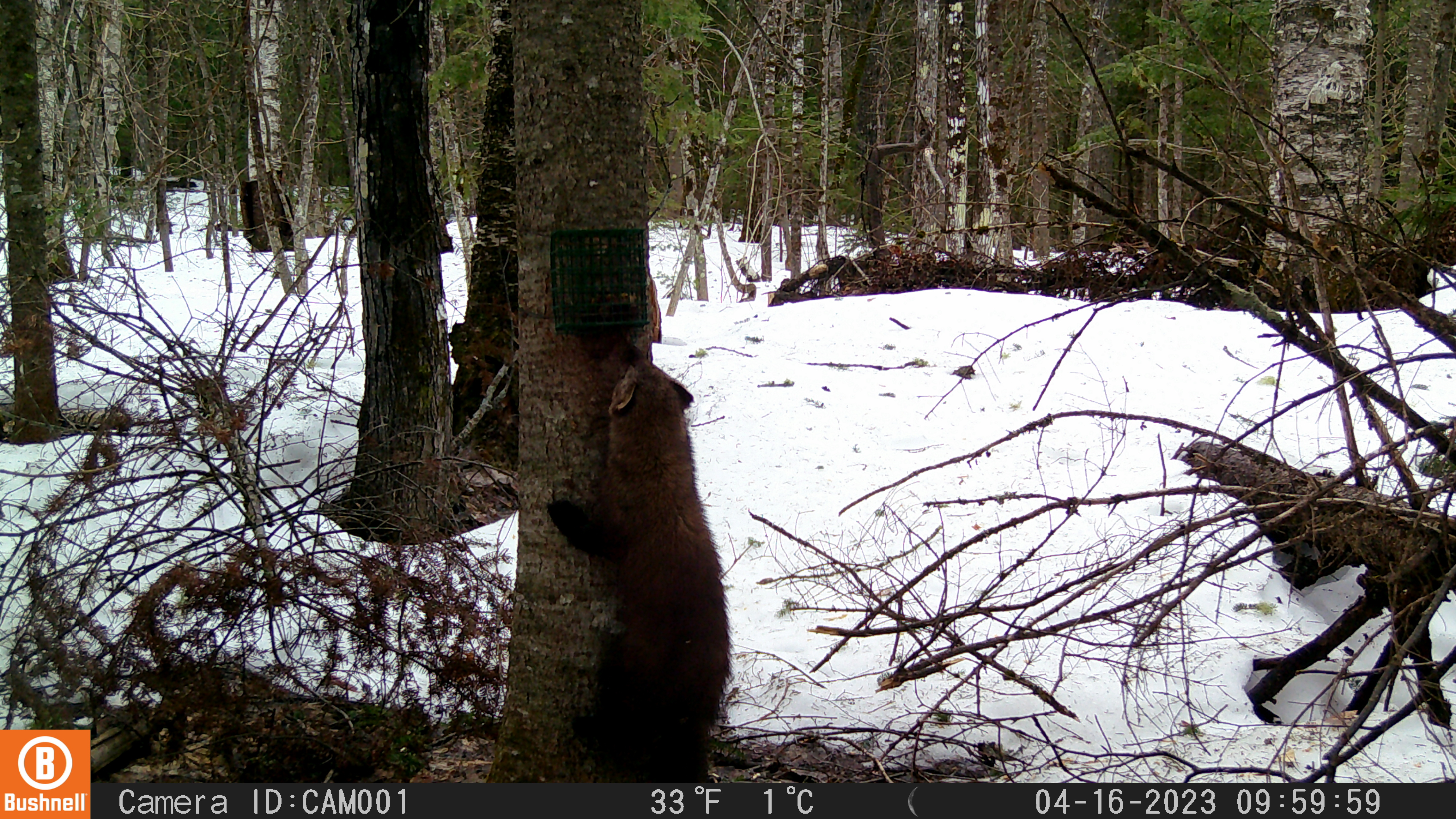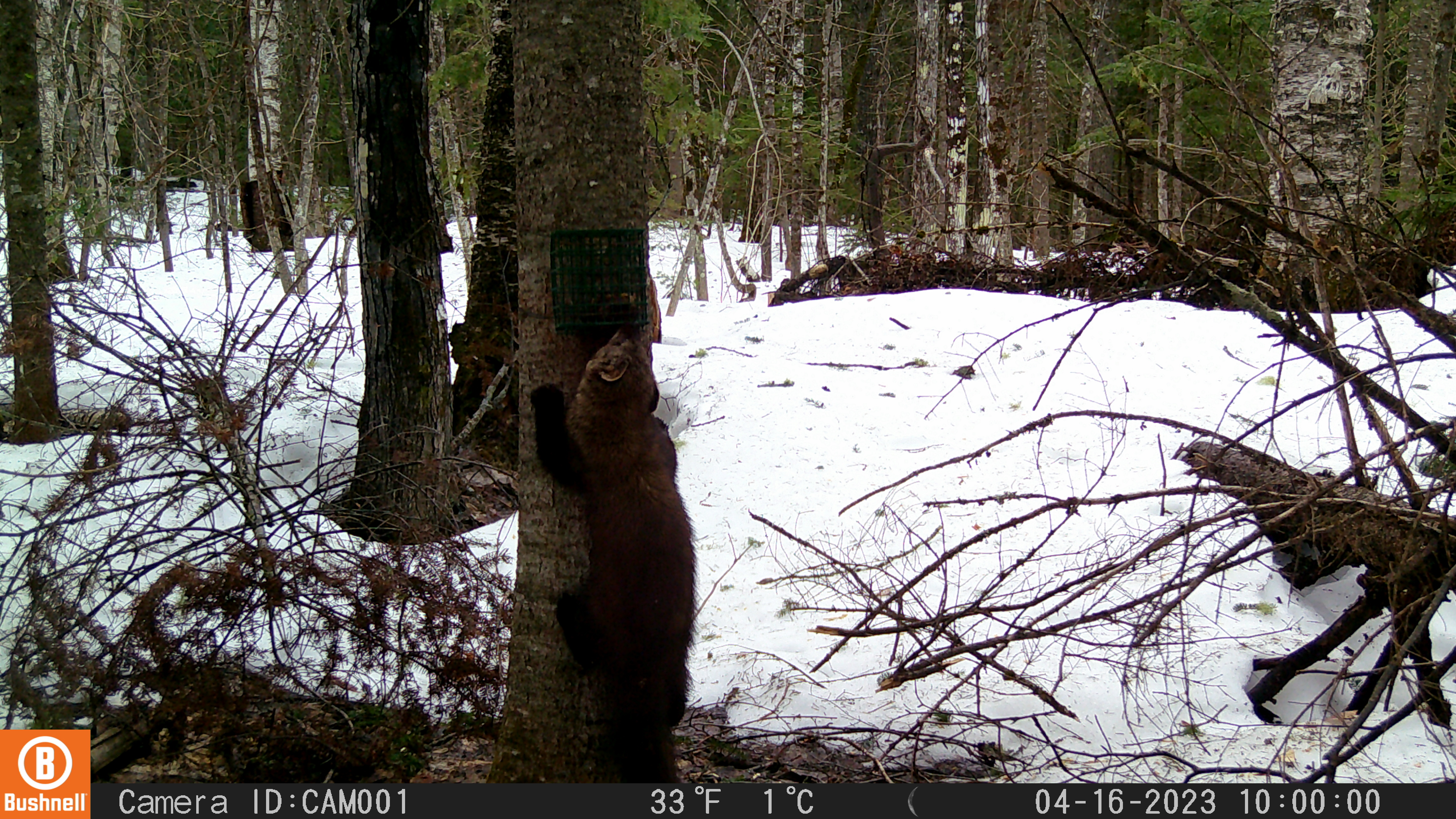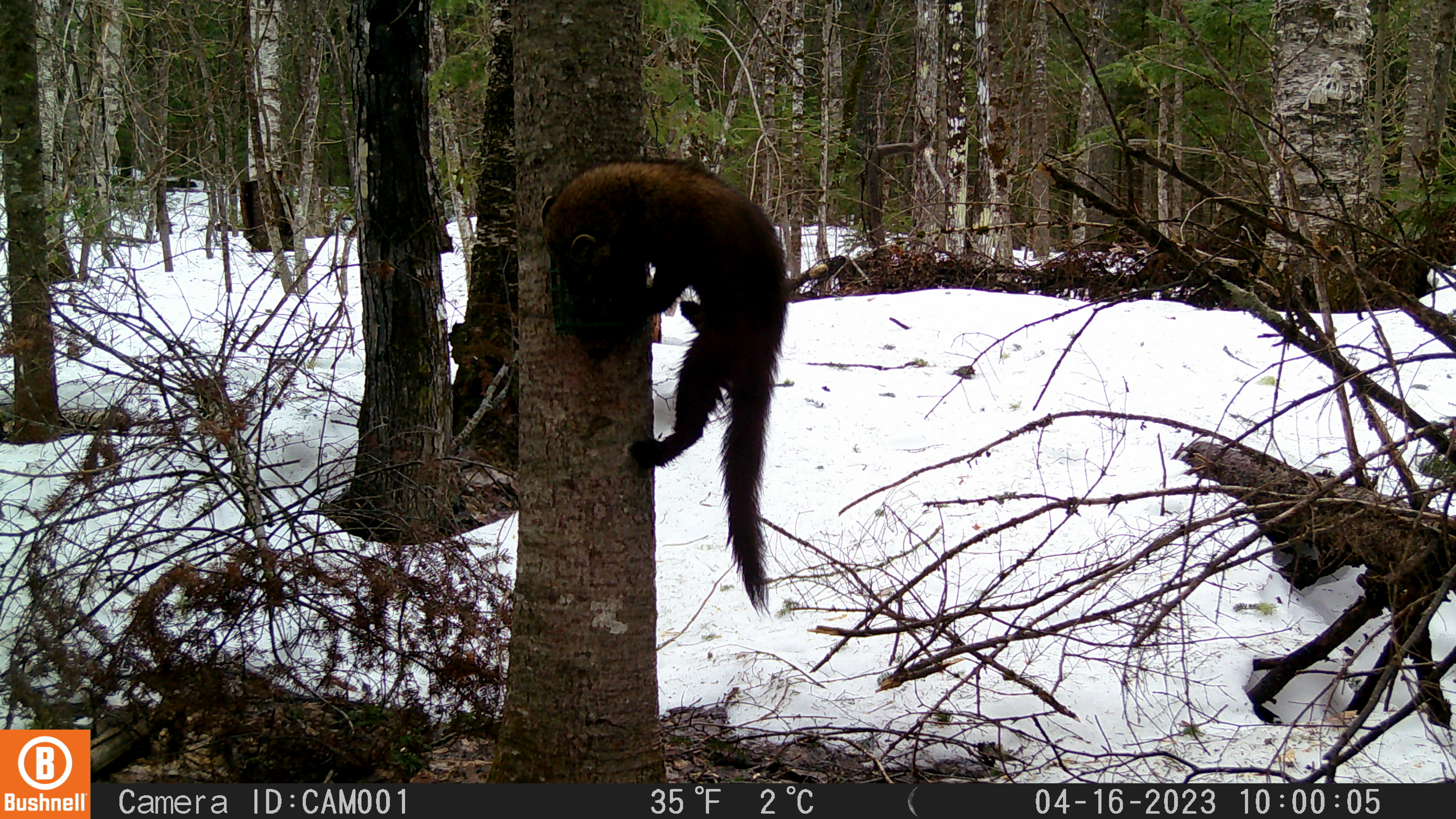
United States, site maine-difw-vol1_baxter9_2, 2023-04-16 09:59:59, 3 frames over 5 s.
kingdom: Animalia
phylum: Chordata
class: Mammalia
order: Carnivora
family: Mustelidae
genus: Pekania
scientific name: Pekania pennanti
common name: fisher